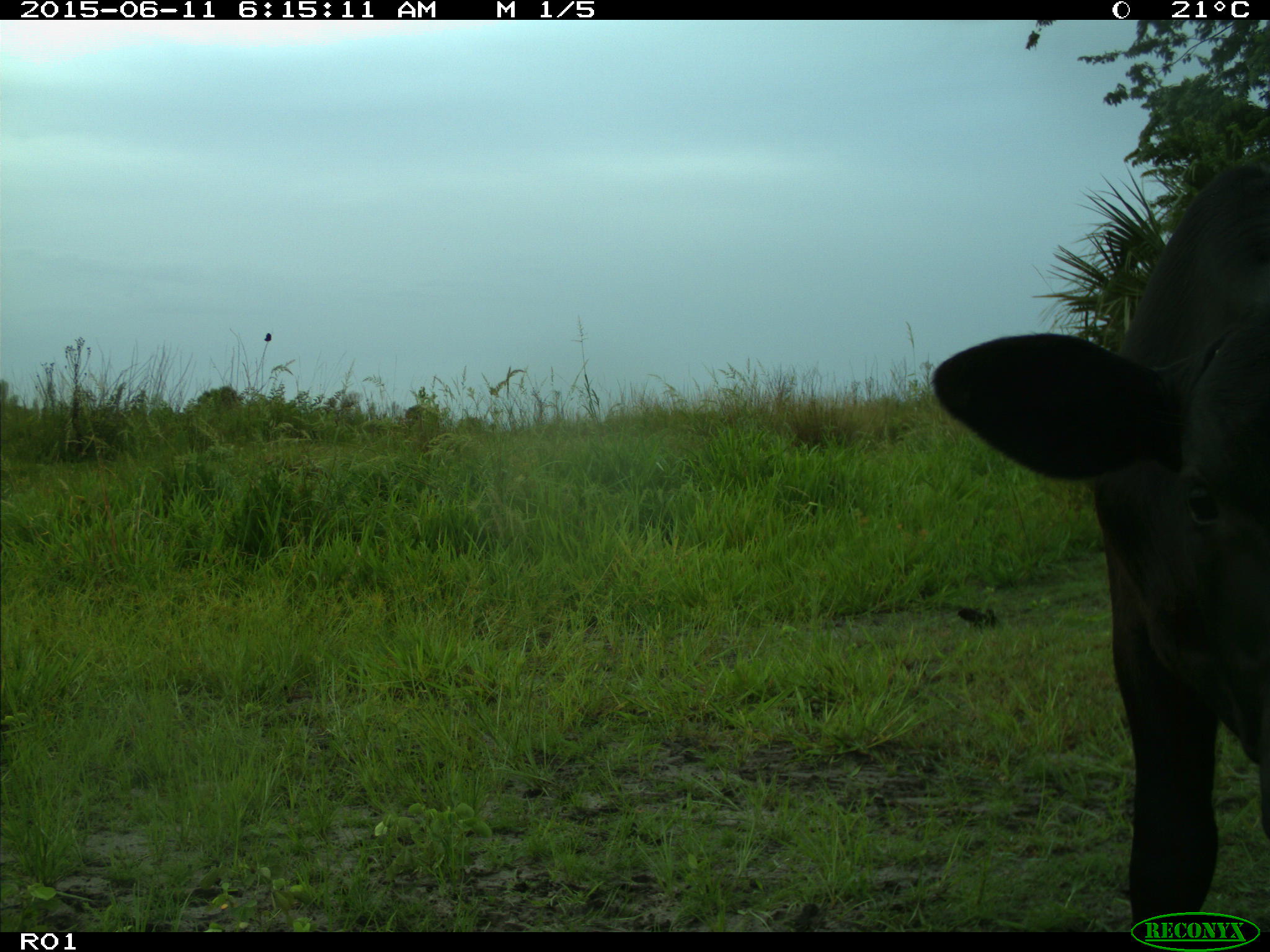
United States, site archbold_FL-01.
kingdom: Animalia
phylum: Chordata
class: Mammalia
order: Artiodactyla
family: Bovidae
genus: Bos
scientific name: Bos taurus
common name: domestic cow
Bos taurus (domestic cow).